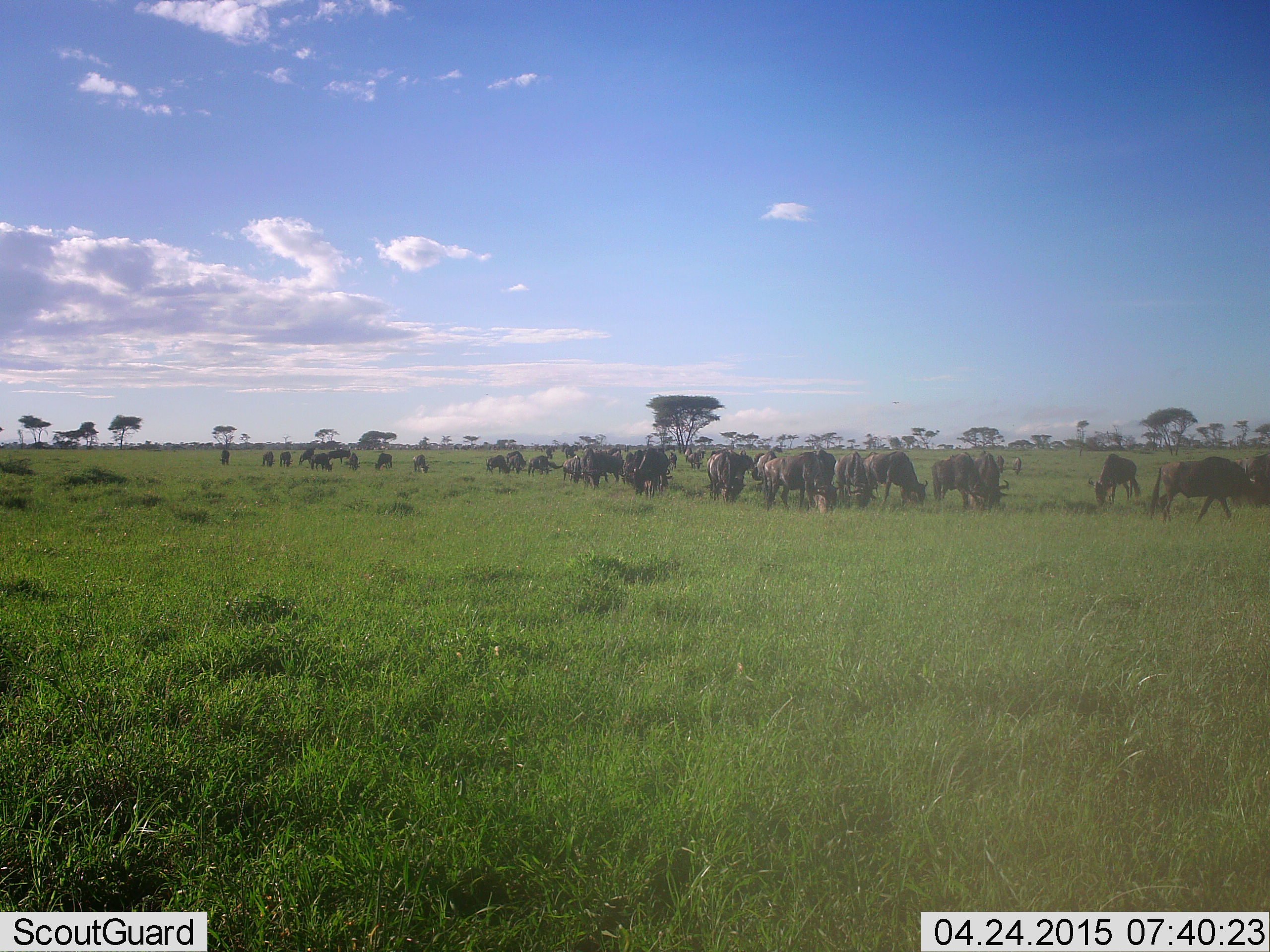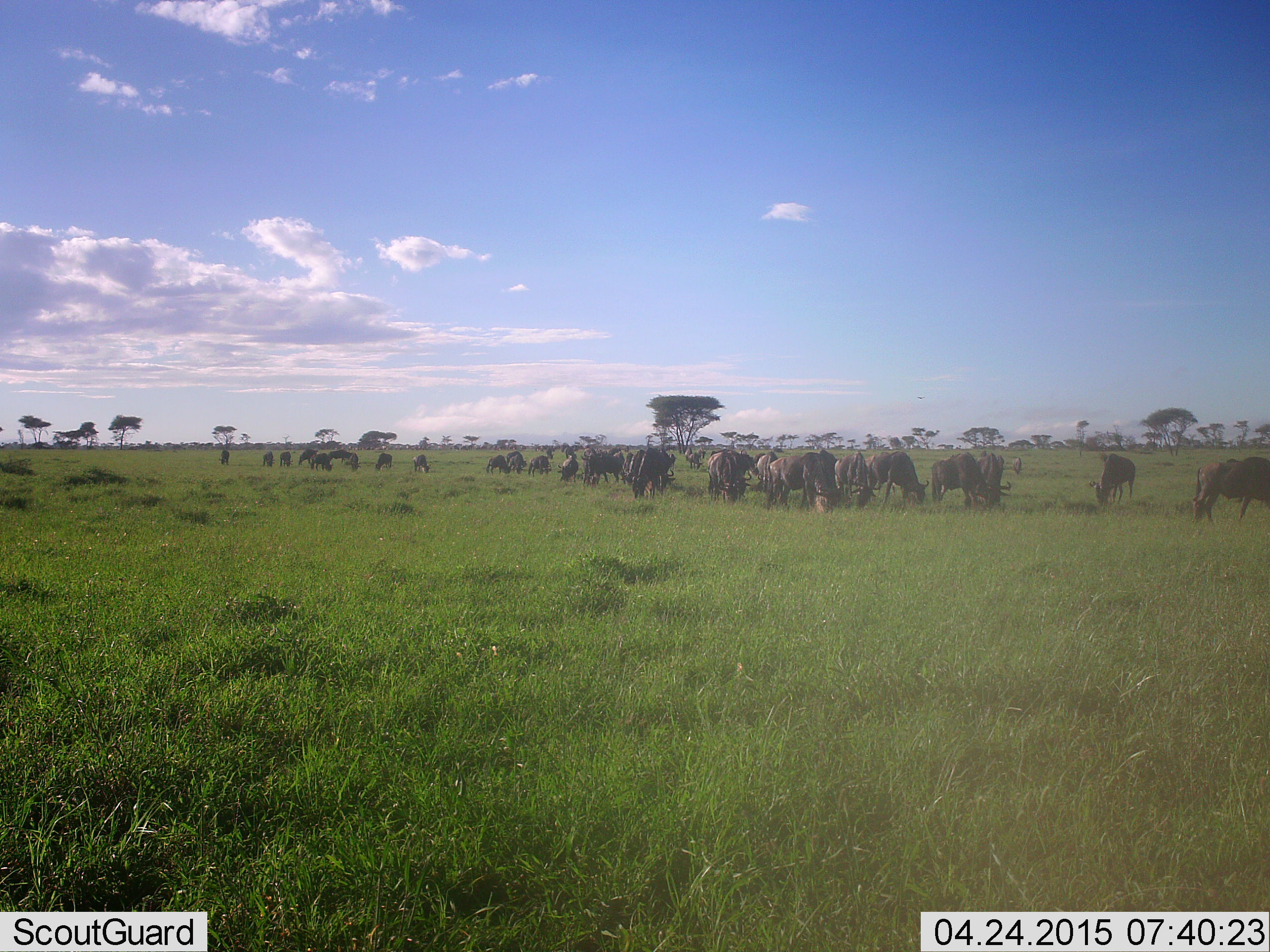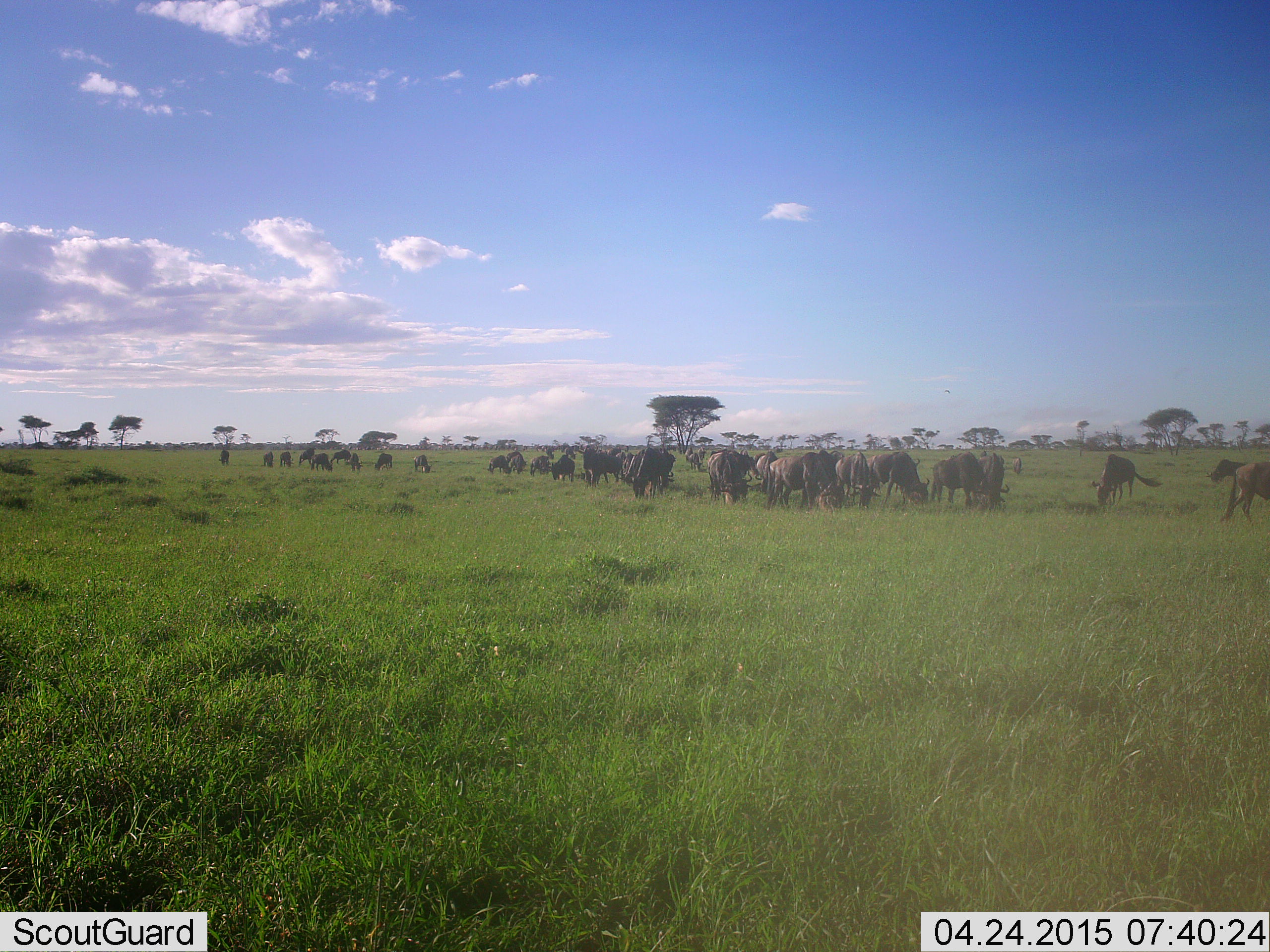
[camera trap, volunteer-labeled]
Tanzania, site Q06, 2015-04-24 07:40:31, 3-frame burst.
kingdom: Animalia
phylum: Chordata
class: Mammalia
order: Artiodactyla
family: Bovidae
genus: Connochaetes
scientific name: Connochaetes taurinus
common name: blue wildebeest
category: wildebeest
Wildebeest (blue wildebeest) (Connochaetes taurinus), count 11-50. Behavior (volunteer vote fractions): standing 40%, resting 0%, moving 40%, interacting 0%. Young present (vote fraction): 0%. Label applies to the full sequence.